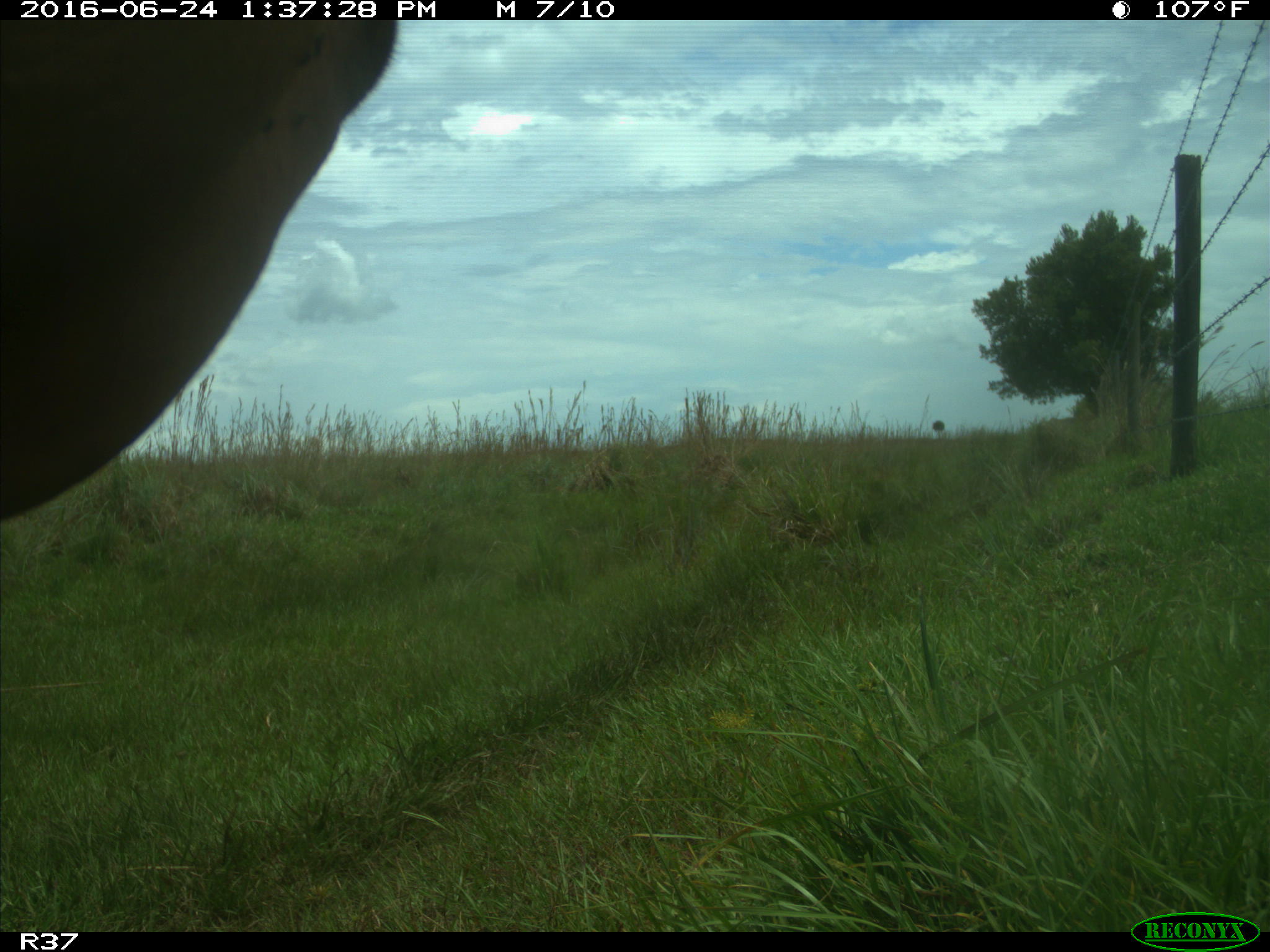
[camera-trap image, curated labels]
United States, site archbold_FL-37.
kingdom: Animalia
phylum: Chordata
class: Mammalia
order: Artiodactyla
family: Bovidae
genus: Bos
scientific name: Bos taurus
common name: domestic cow